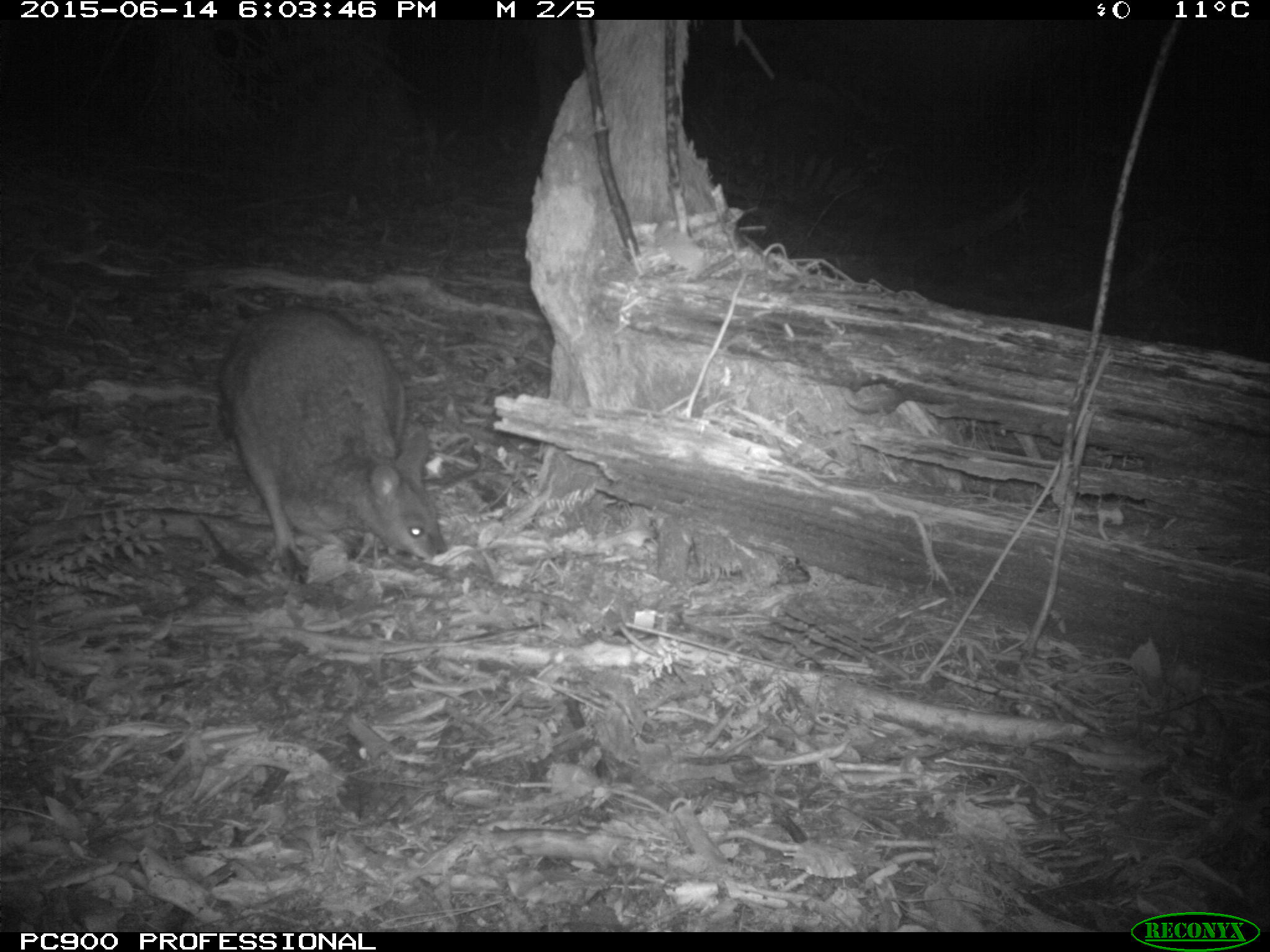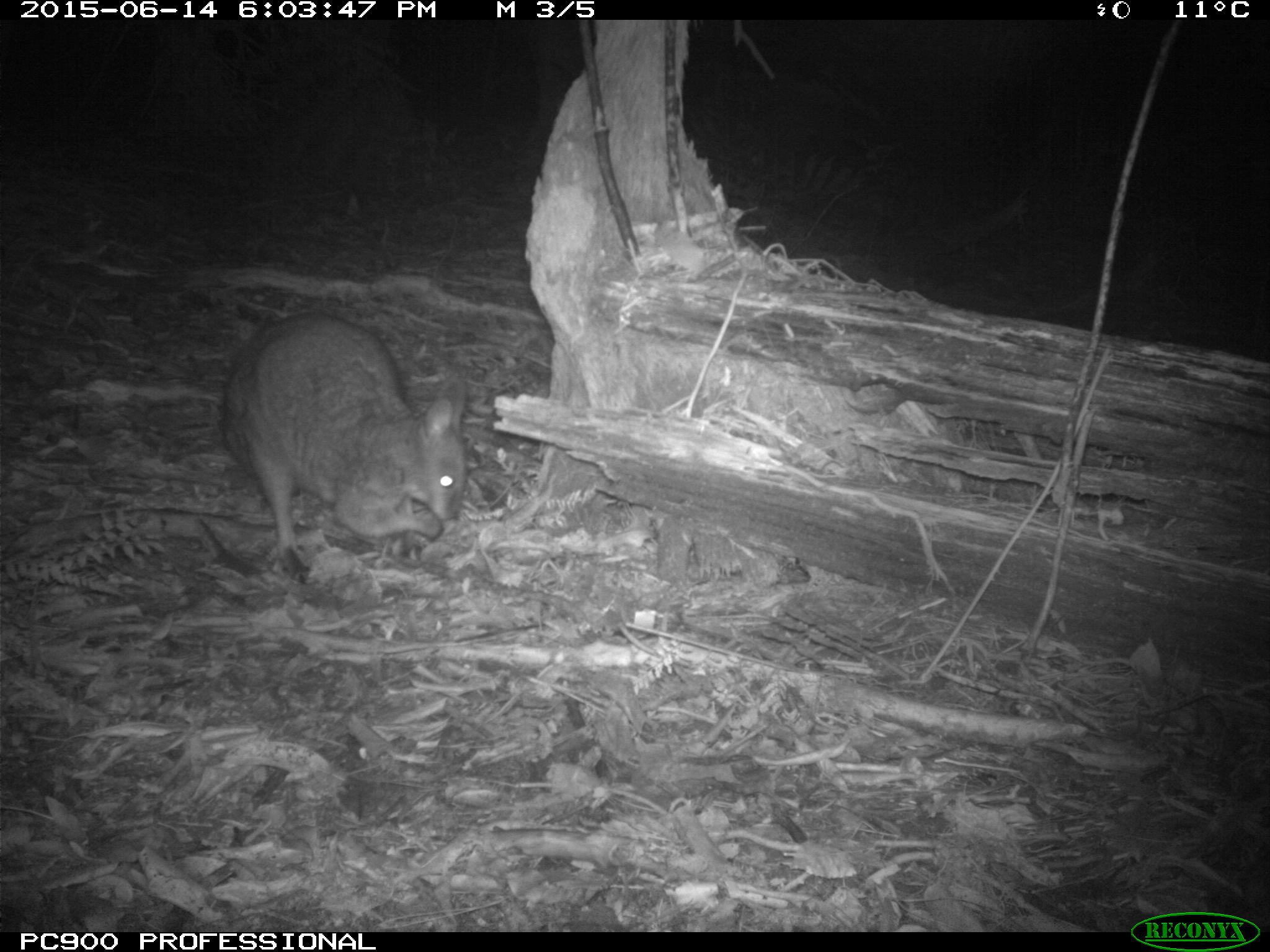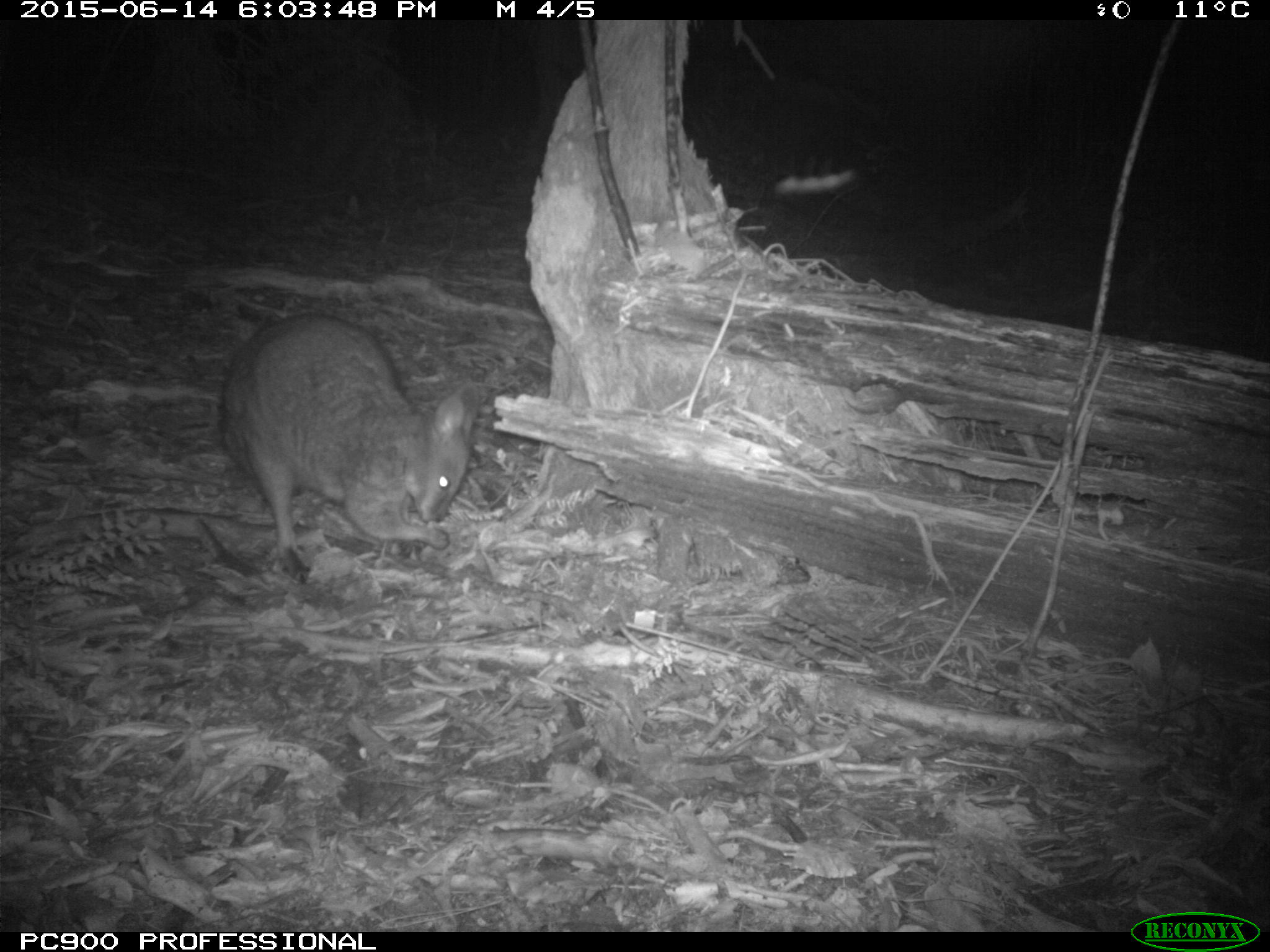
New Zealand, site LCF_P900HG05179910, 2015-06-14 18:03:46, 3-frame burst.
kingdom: Animalia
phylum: Chordata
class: Mammalia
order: Diprotodontia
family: Macropodidae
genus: Notamacropus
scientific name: Notamacropus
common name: wallaby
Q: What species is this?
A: Wallaby (Notamacropus).